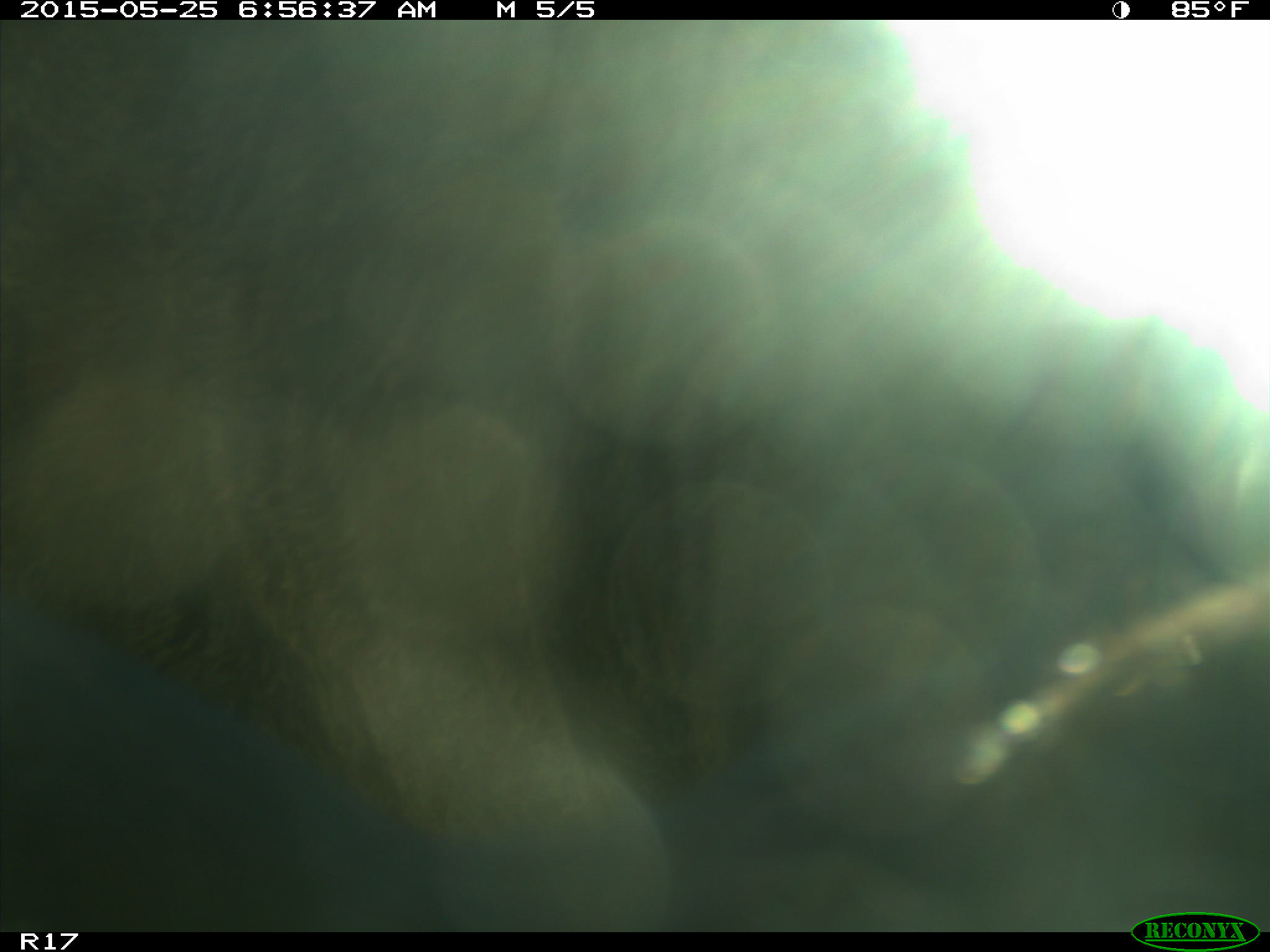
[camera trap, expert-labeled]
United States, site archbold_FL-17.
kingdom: Animalia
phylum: Chordata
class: Mammalia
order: Artiodactyla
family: Bovidae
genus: Bos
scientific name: Bos taurus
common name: domestic cow